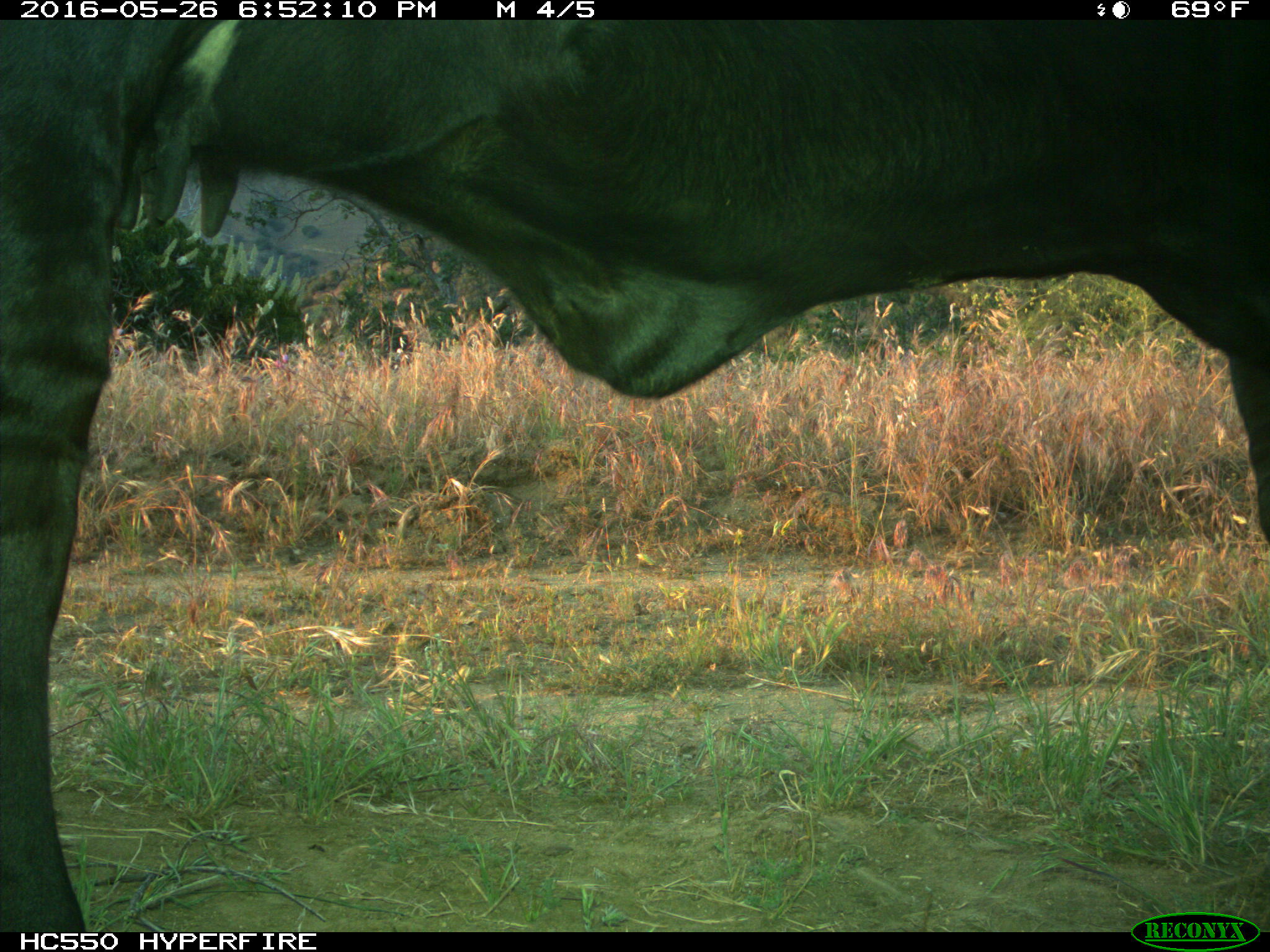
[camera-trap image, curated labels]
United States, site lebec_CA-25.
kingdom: Animalia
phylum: Chordata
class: Mammalia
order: Artiodactyla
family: Bovidae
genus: Bos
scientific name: Bos taurus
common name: domestic cow